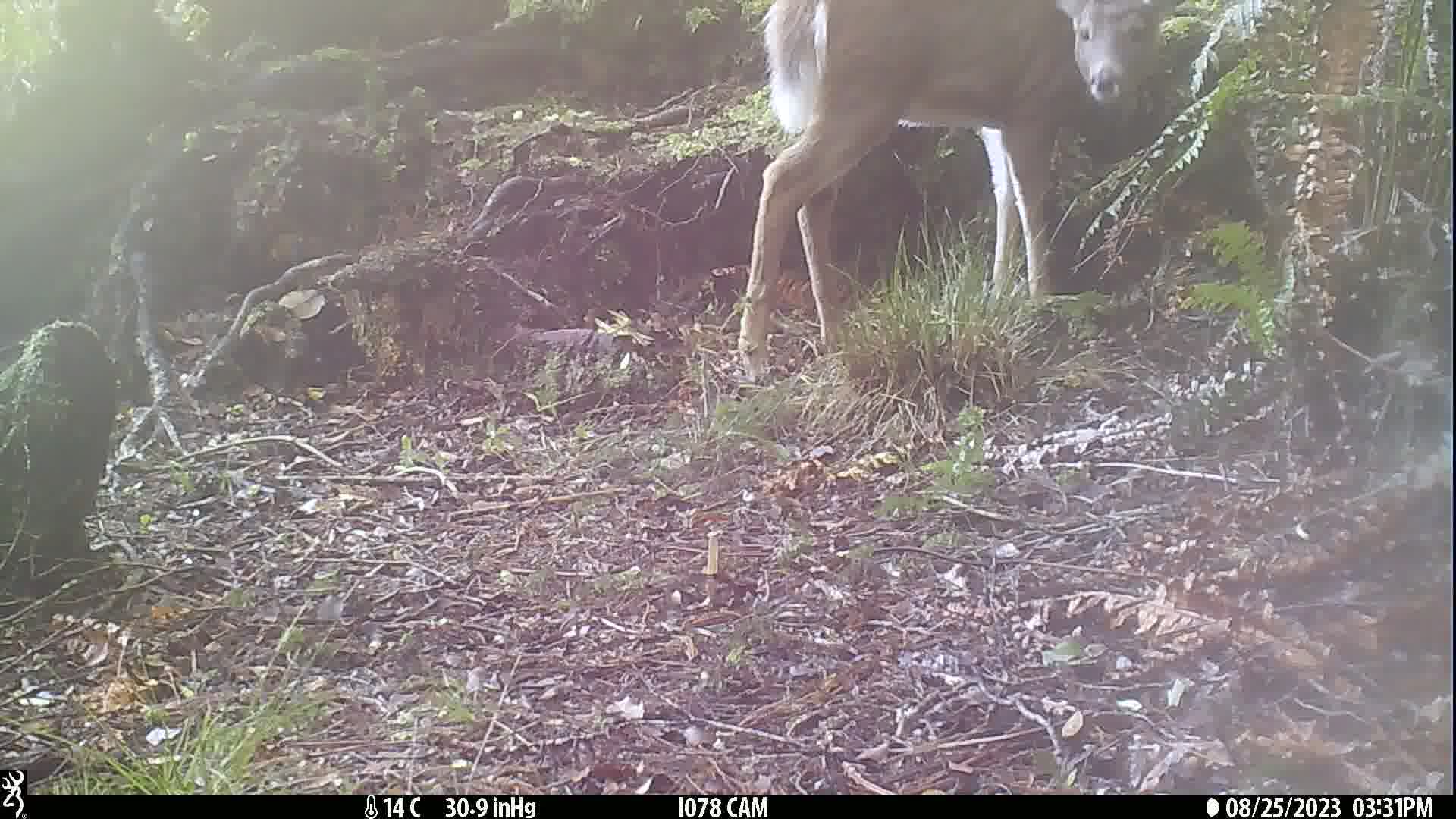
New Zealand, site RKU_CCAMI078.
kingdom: Animalia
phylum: Chordata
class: Mammalia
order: Artiodactyla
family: Cervidae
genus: Odocoileus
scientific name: Odocoileus virginianus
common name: white-tailed deer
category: white tailed deer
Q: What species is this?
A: White tailed deer (white-tailed deer) (Odocoileus virginianus).